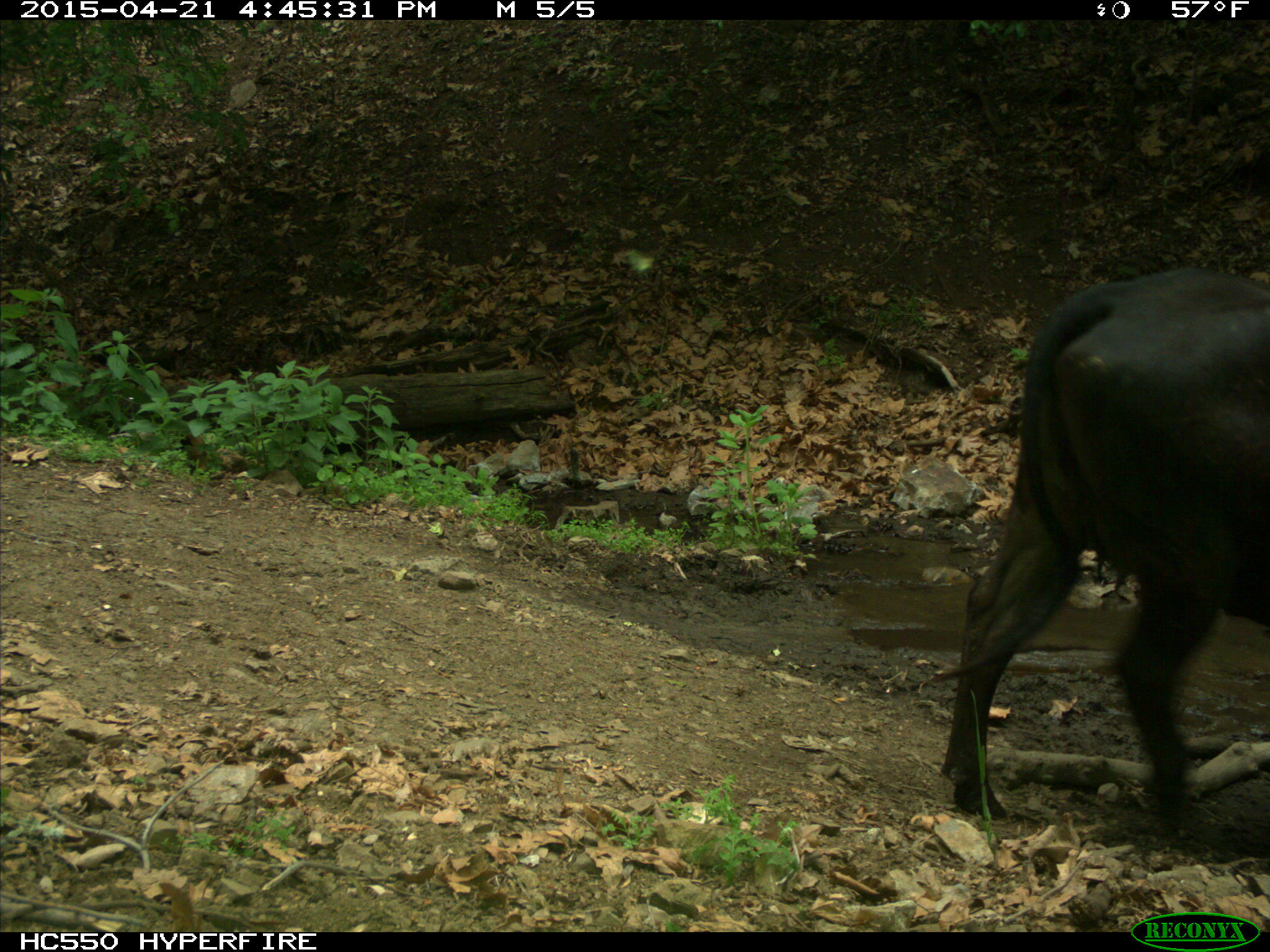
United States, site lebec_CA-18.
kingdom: Animalia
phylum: Chordata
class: Mammalia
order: Artiodactyla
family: Bovidae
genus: Bos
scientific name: Bos taurus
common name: domestic cow